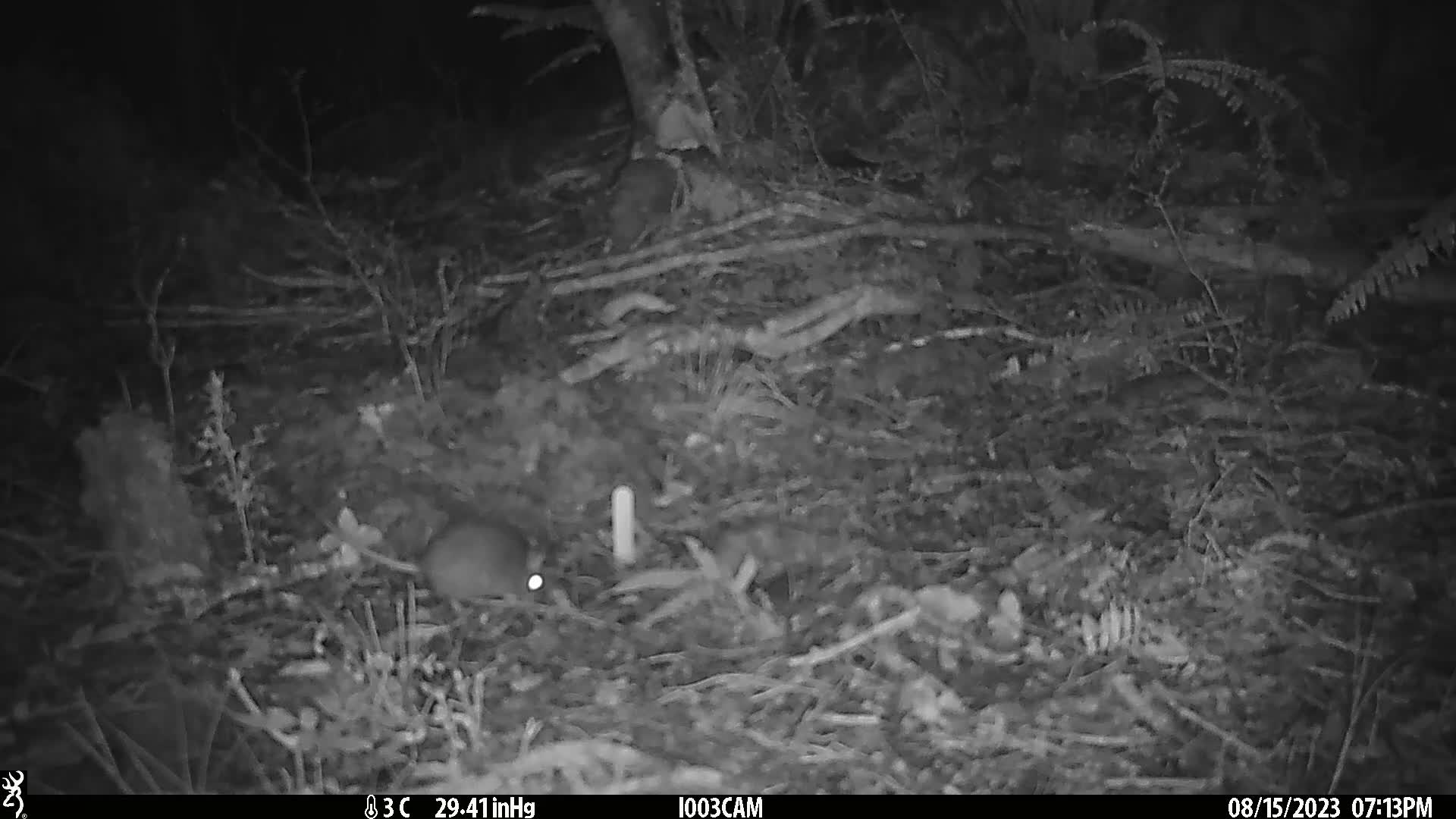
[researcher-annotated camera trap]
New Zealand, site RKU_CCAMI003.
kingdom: Animalia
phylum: Chordata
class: Mammalia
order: Rodentia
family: Muridae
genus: Rattus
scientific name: Rattus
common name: rat